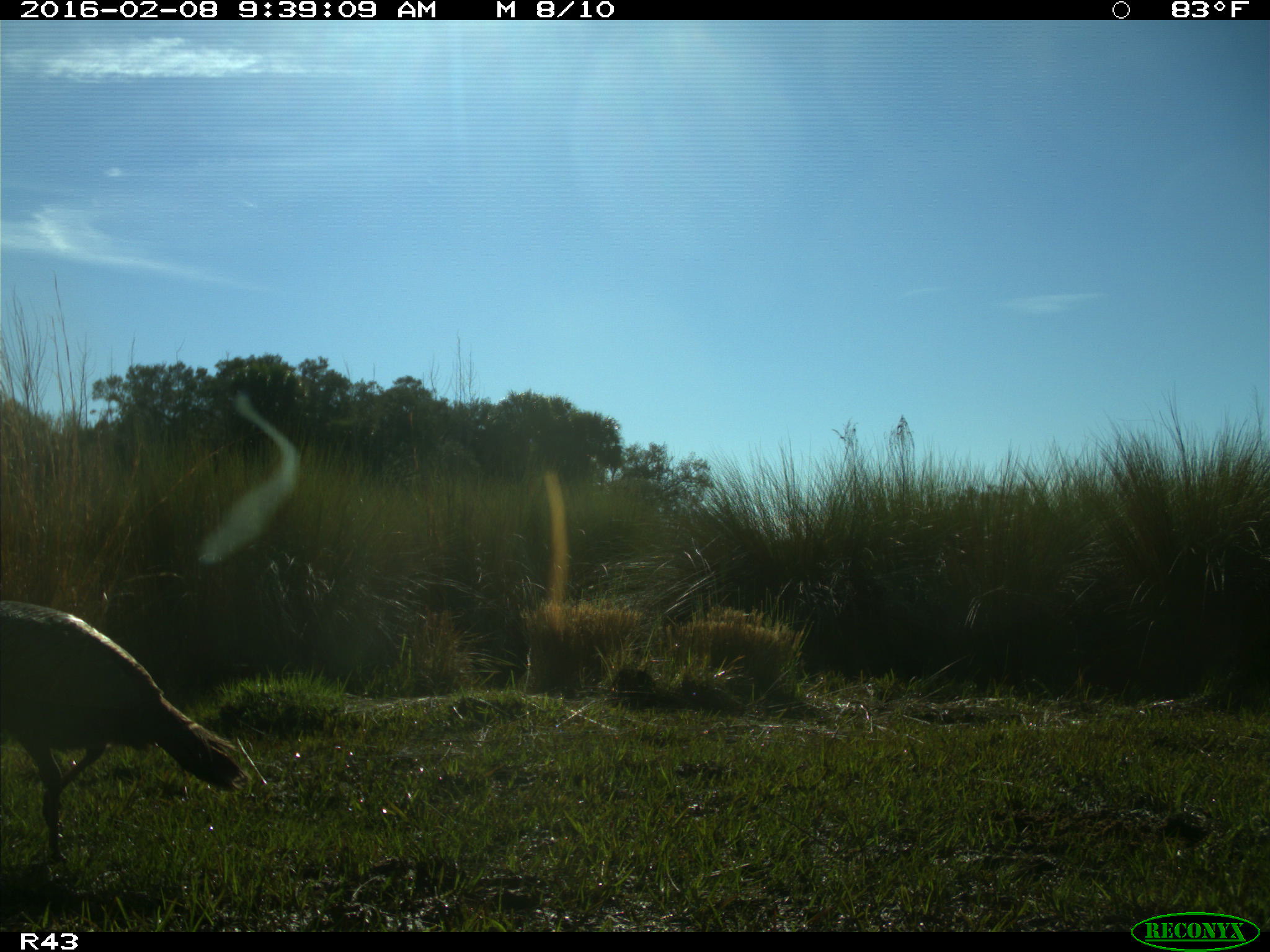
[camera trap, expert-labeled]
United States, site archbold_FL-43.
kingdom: Animalia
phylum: Chordata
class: Aves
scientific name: Aves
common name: birds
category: unidentified bird